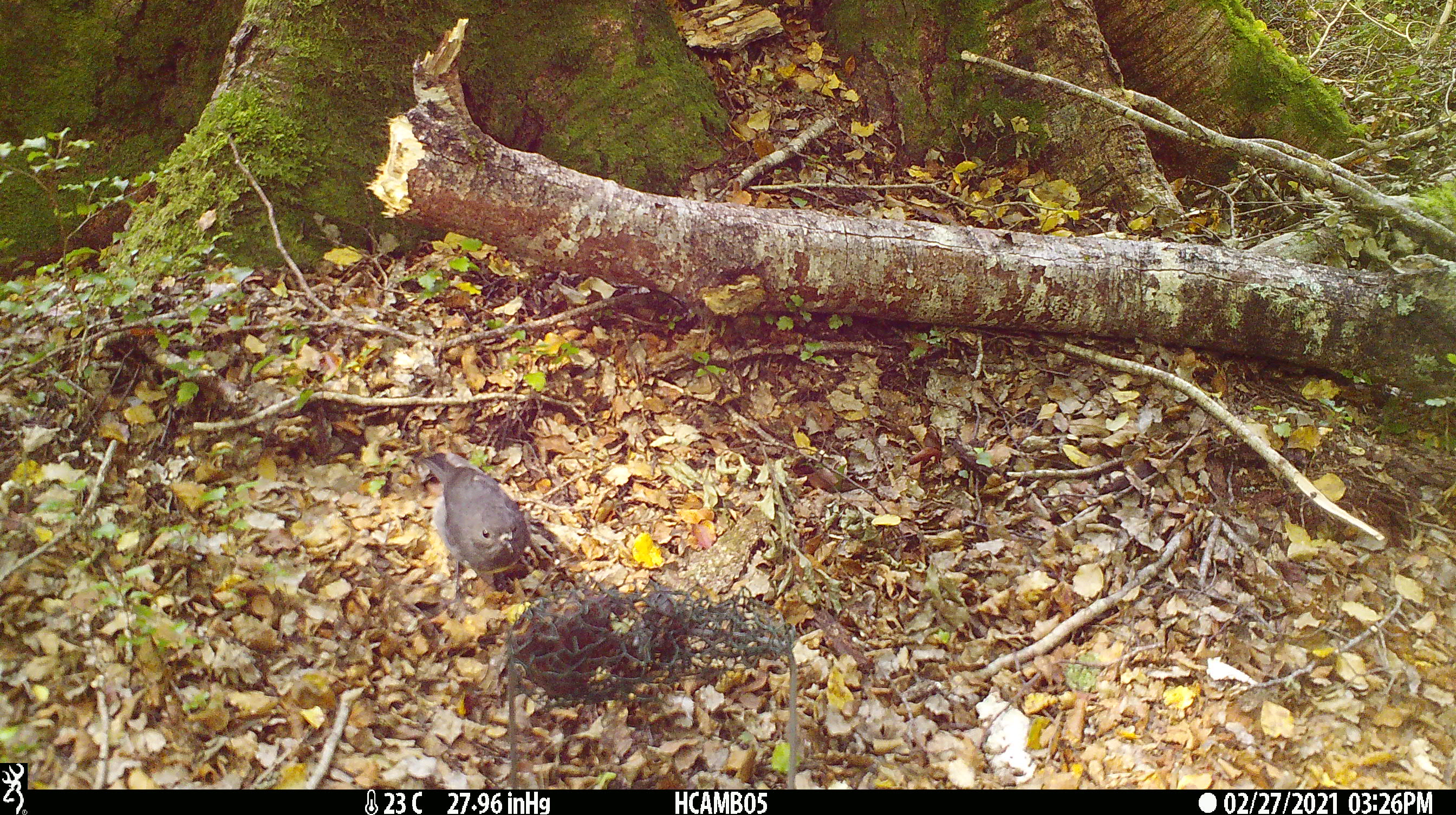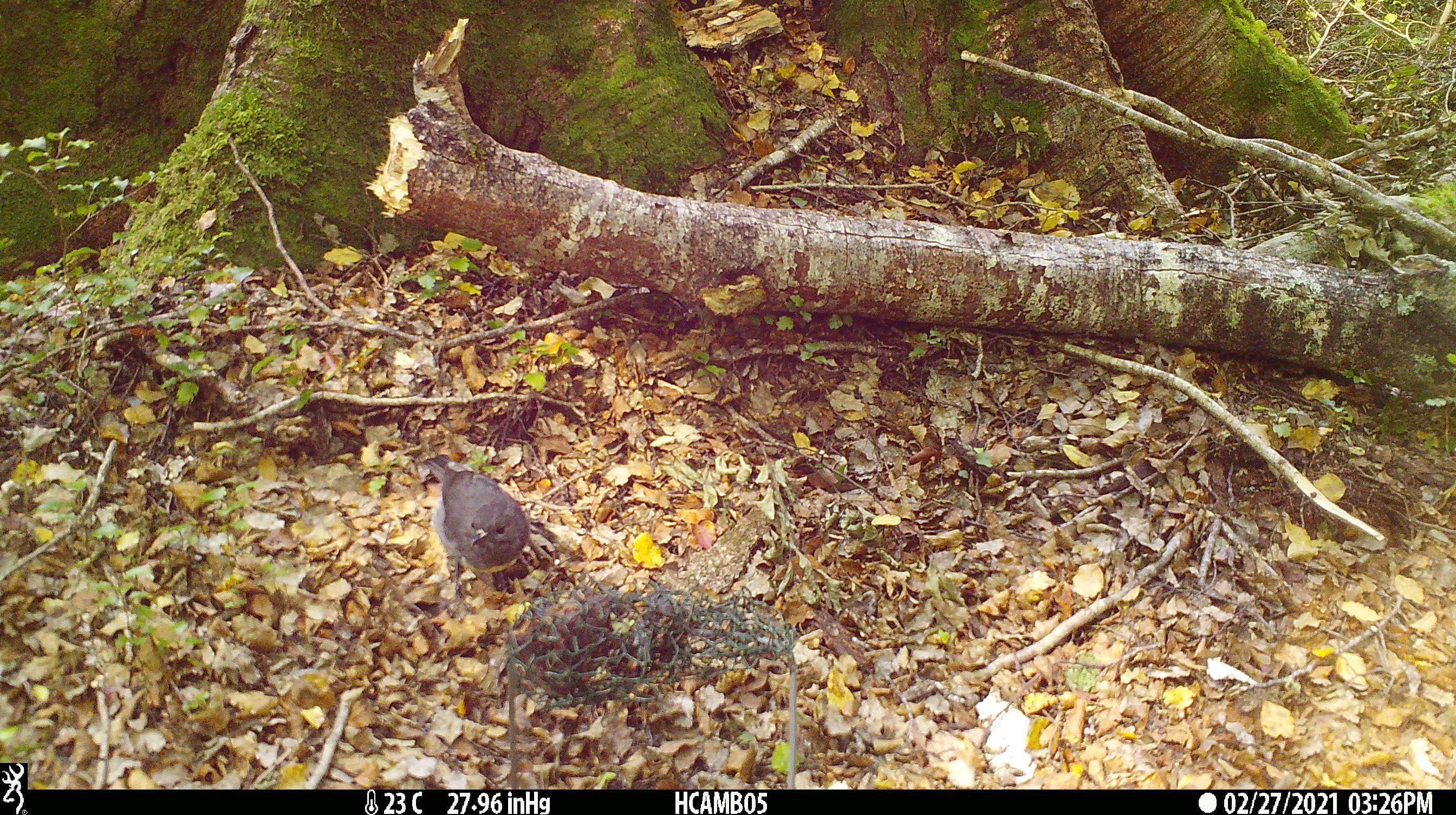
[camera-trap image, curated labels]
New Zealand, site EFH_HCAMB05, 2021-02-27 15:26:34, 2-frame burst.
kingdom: Animalia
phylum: Chordata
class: Aves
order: Passeriformes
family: Petroicidae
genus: Petroica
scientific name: Petroica australis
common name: new zealand robin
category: robin